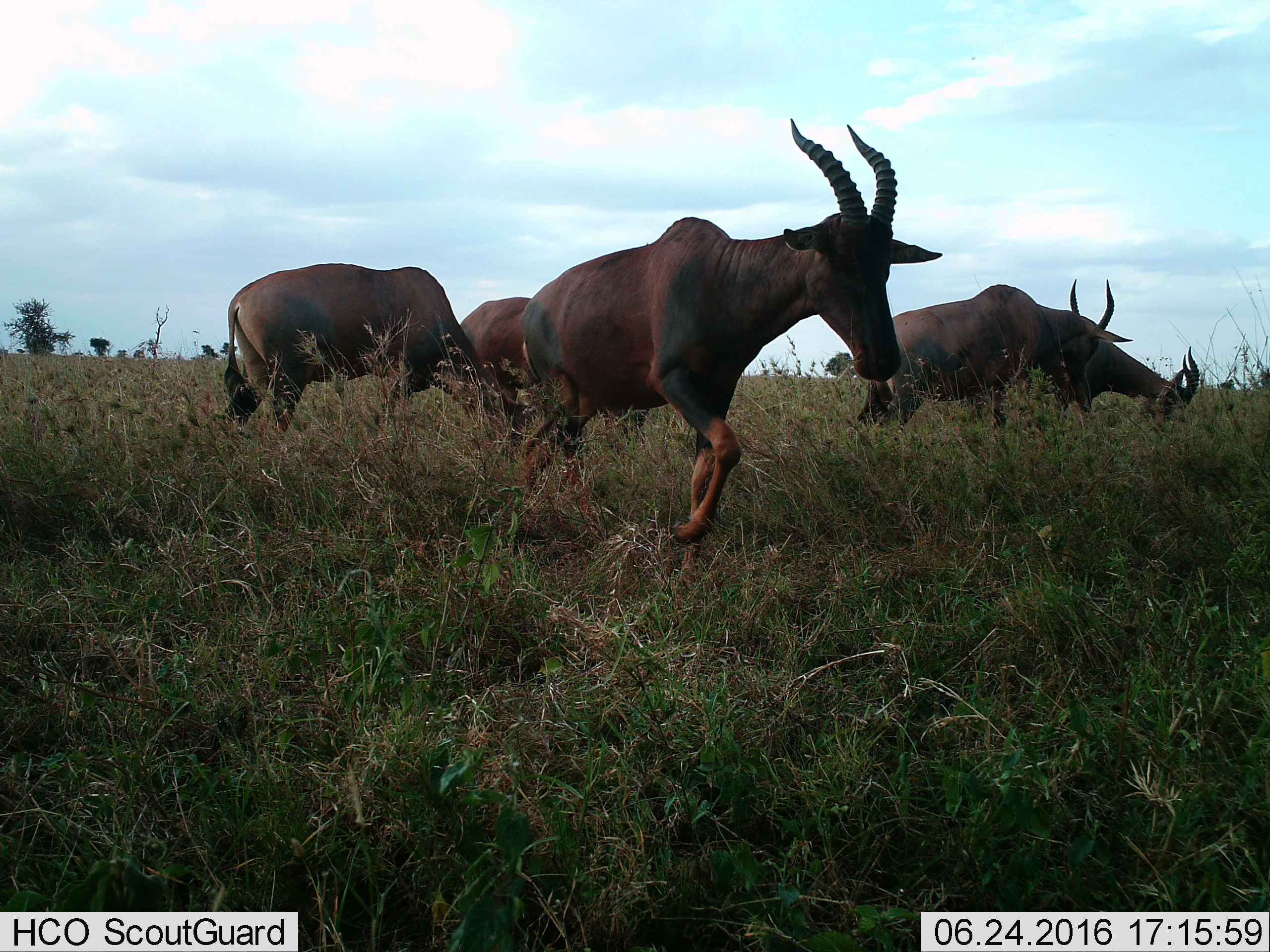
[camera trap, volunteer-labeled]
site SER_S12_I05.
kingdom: Animalia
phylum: Chordata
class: Mammalia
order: Artiodactyla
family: Bovidae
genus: Damaliscus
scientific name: Damaliscus lunatus jimela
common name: topi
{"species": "topi (Damaliscus lunatus jimela)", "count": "5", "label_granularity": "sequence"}